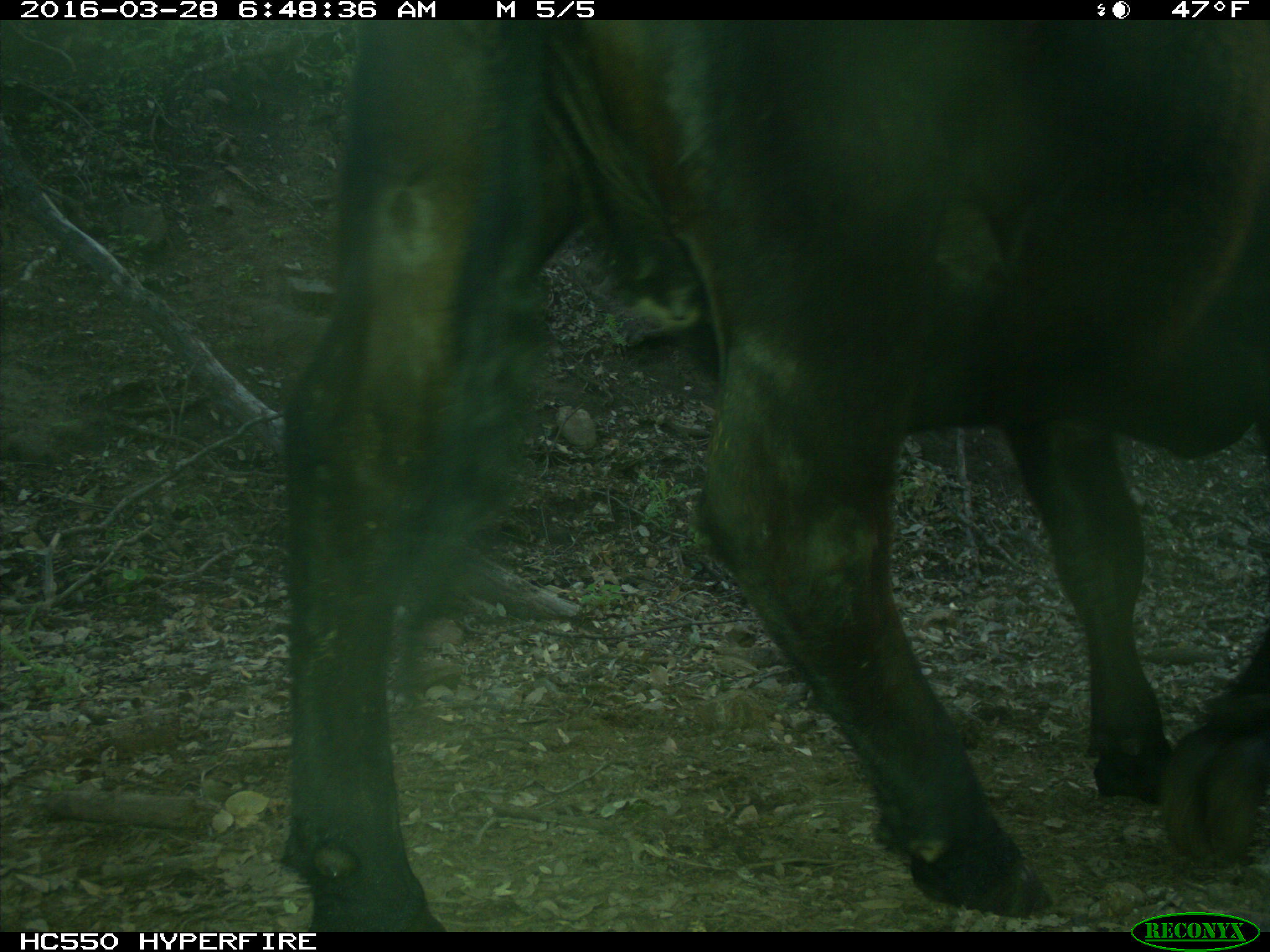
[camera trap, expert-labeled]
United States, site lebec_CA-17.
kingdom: Animalia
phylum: Chordata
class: Mammalia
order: Artiodactyla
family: Bovidae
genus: Bos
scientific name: Bos taurus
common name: domestic cow